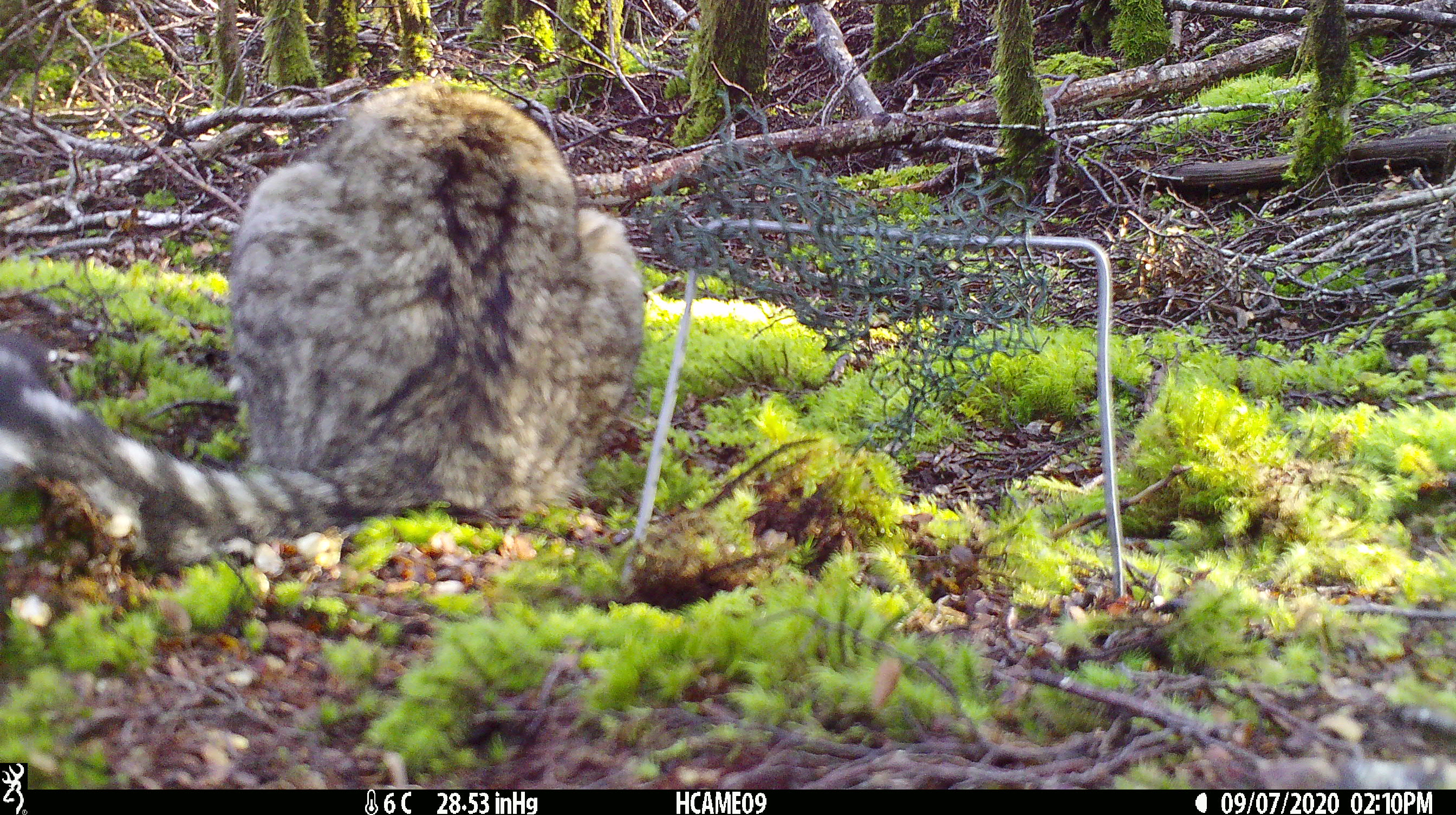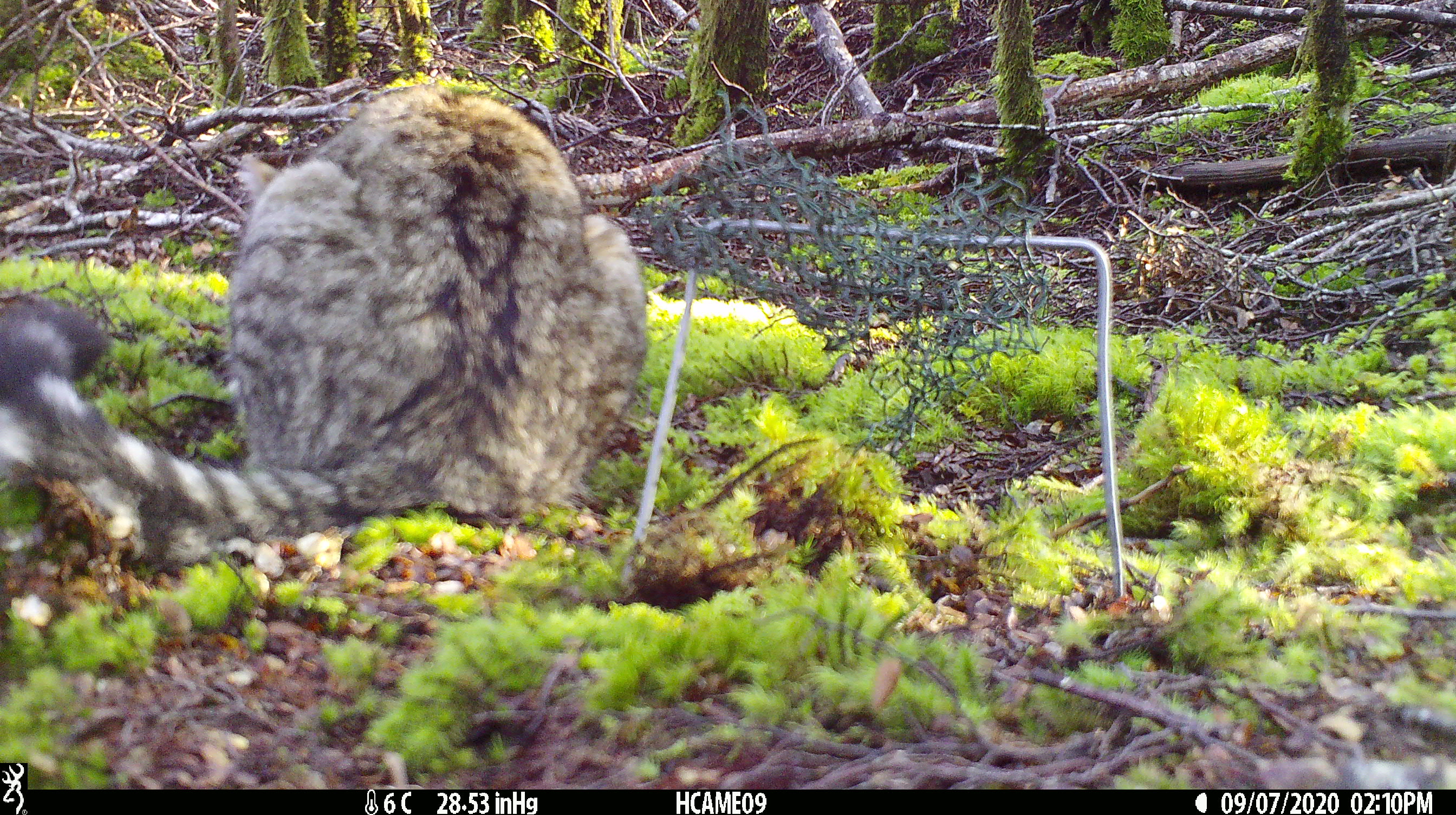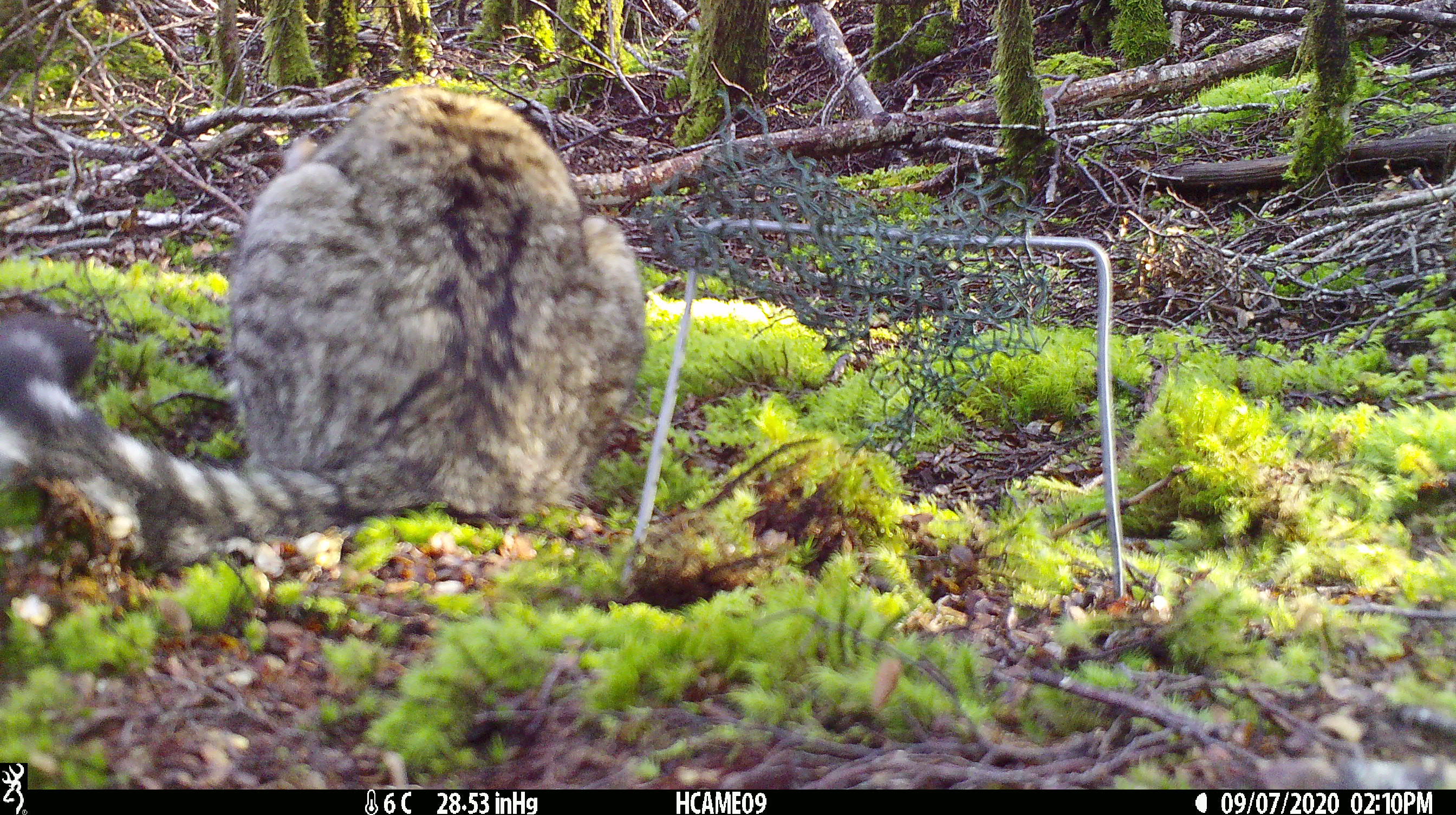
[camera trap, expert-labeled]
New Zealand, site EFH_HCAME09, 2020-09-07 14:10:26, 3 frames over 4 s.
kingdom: Animalia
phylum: Chordata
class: Mammalia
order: Carnivora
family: Felidae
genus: Felis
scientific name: Felis catus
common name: domestic cat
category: cat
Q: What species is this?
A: Cat (domestic cat) (Felis catus).